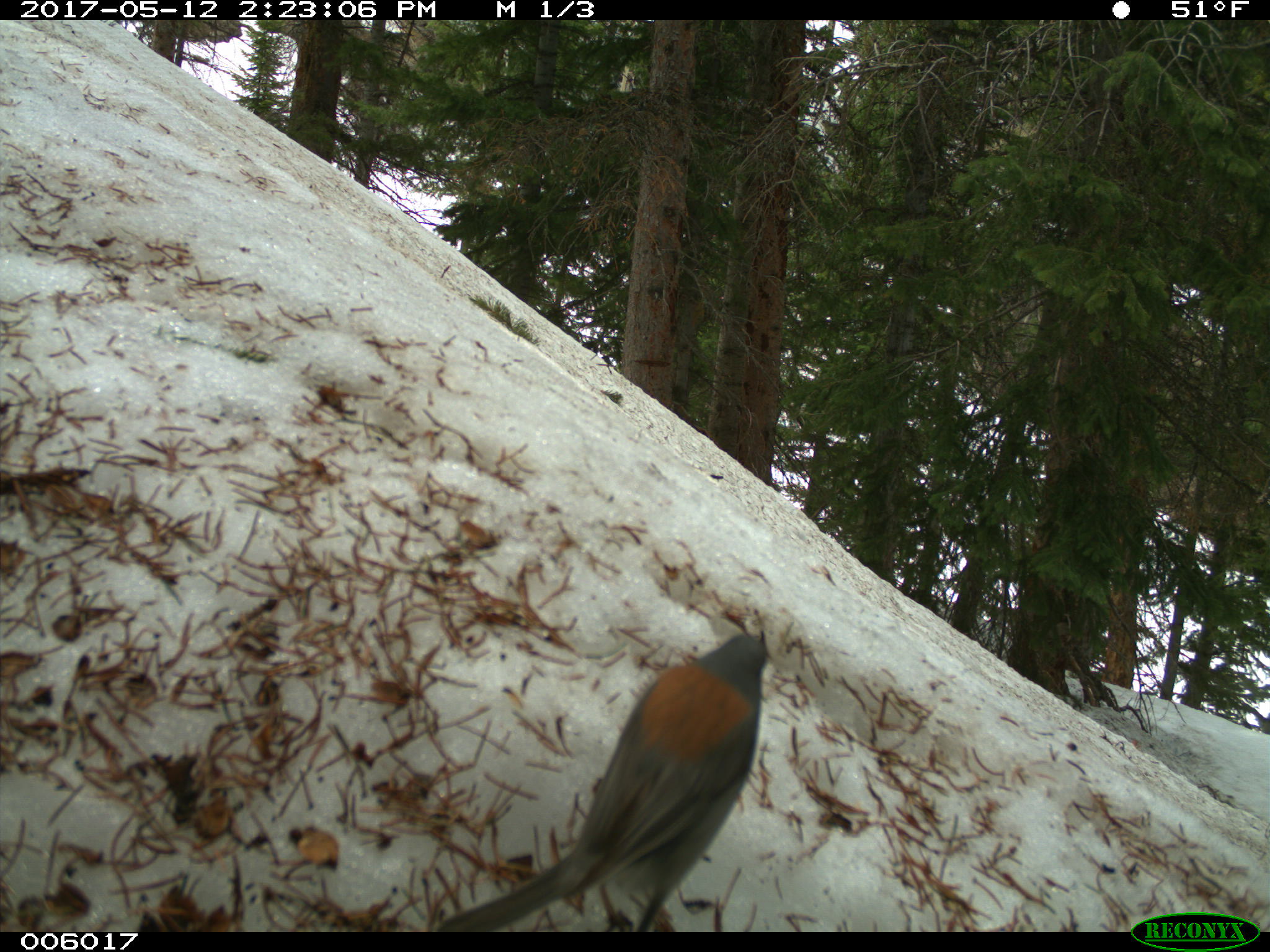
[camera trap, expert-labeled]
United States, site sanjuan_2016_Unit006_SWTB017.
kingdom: Animalia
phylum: Chordata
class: Aves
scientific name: Aves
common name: birds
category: unidentified bird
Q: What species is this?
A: Unidentified bird (birds) (Aves).